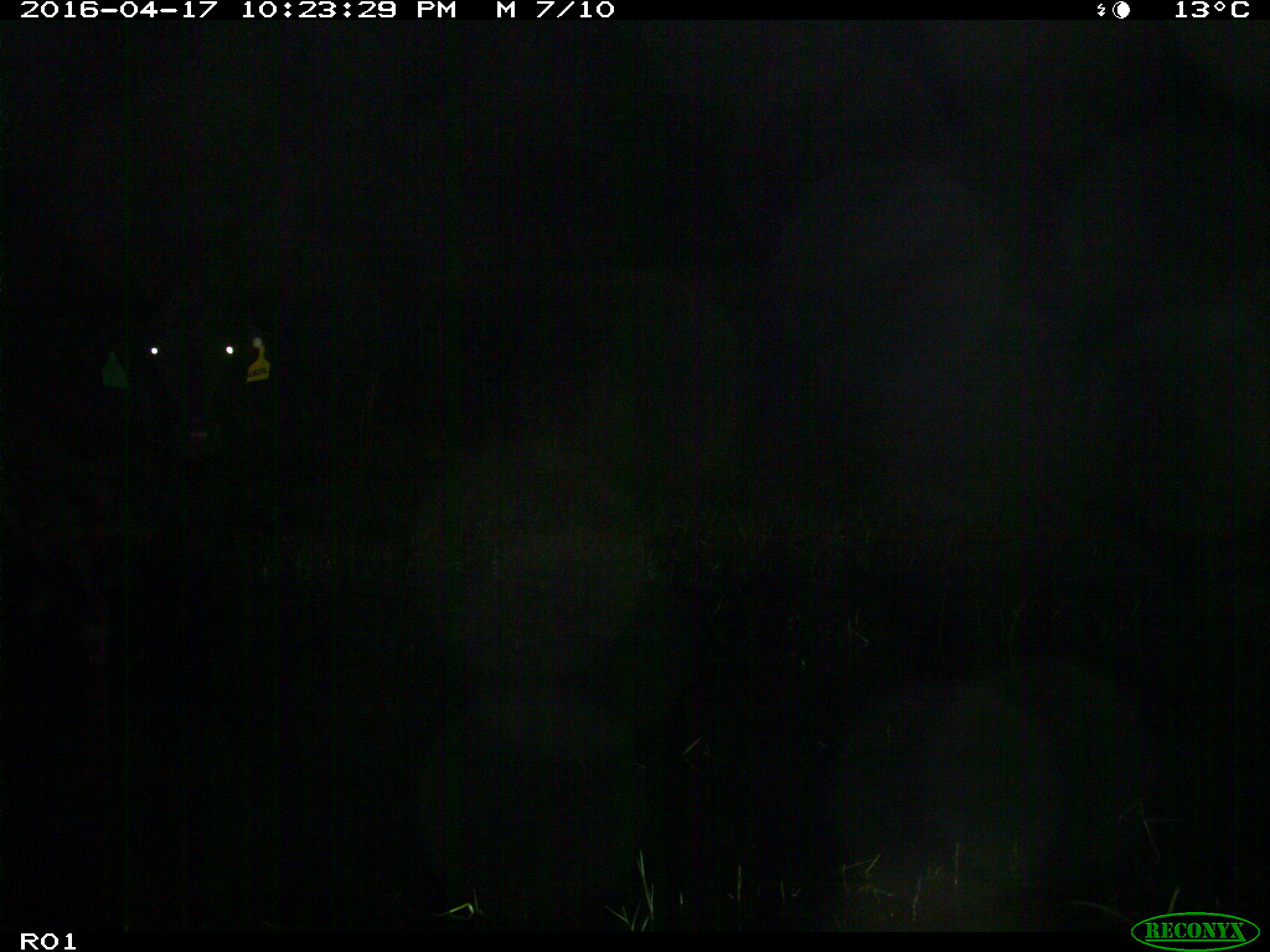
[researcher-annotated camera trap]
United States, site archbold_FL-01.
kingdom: Animalia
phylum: Chordata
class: Mammalia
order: Artiodactyla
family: Bovidae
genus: Bos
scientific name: Bos taurus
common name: domestic cow